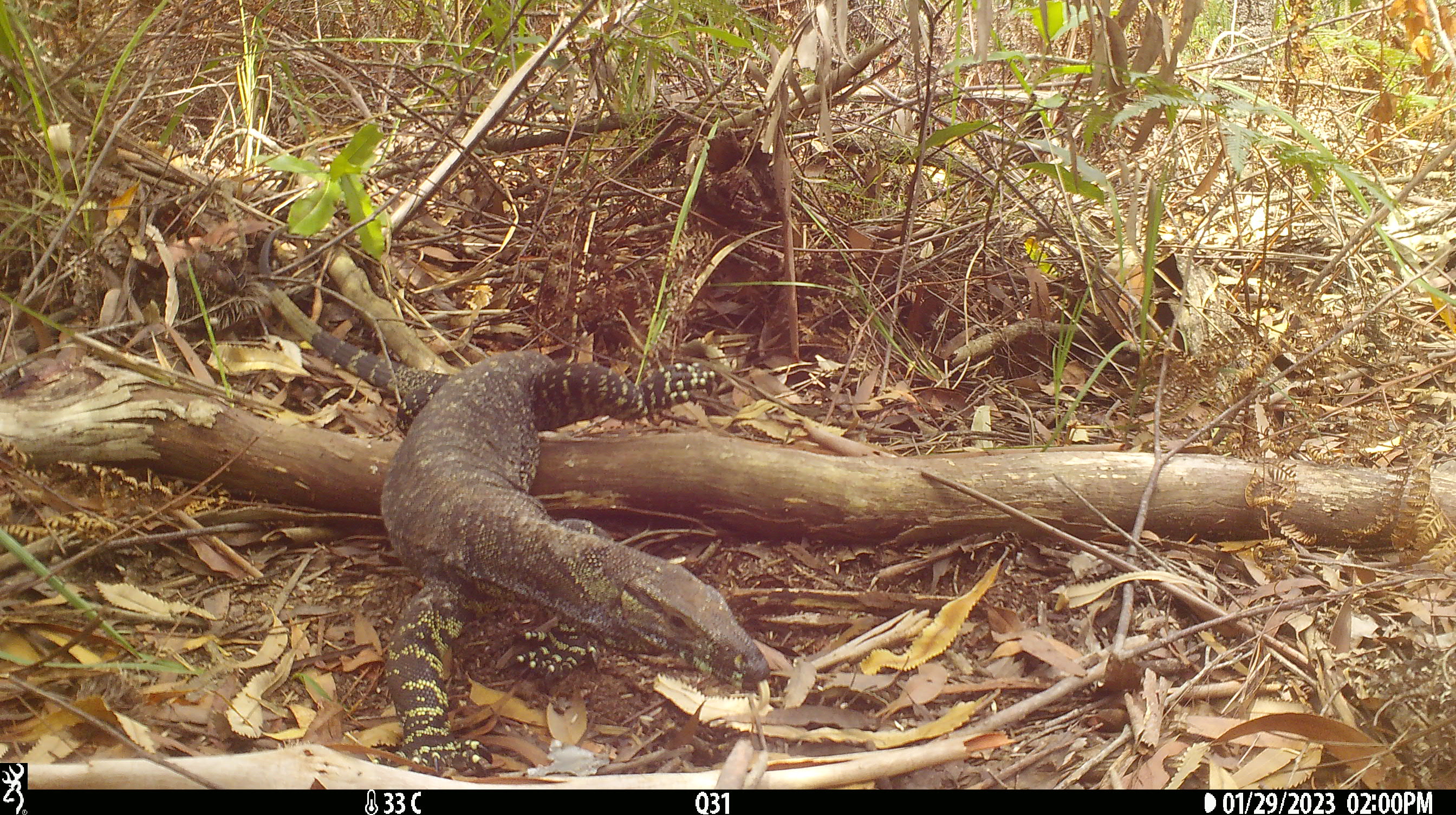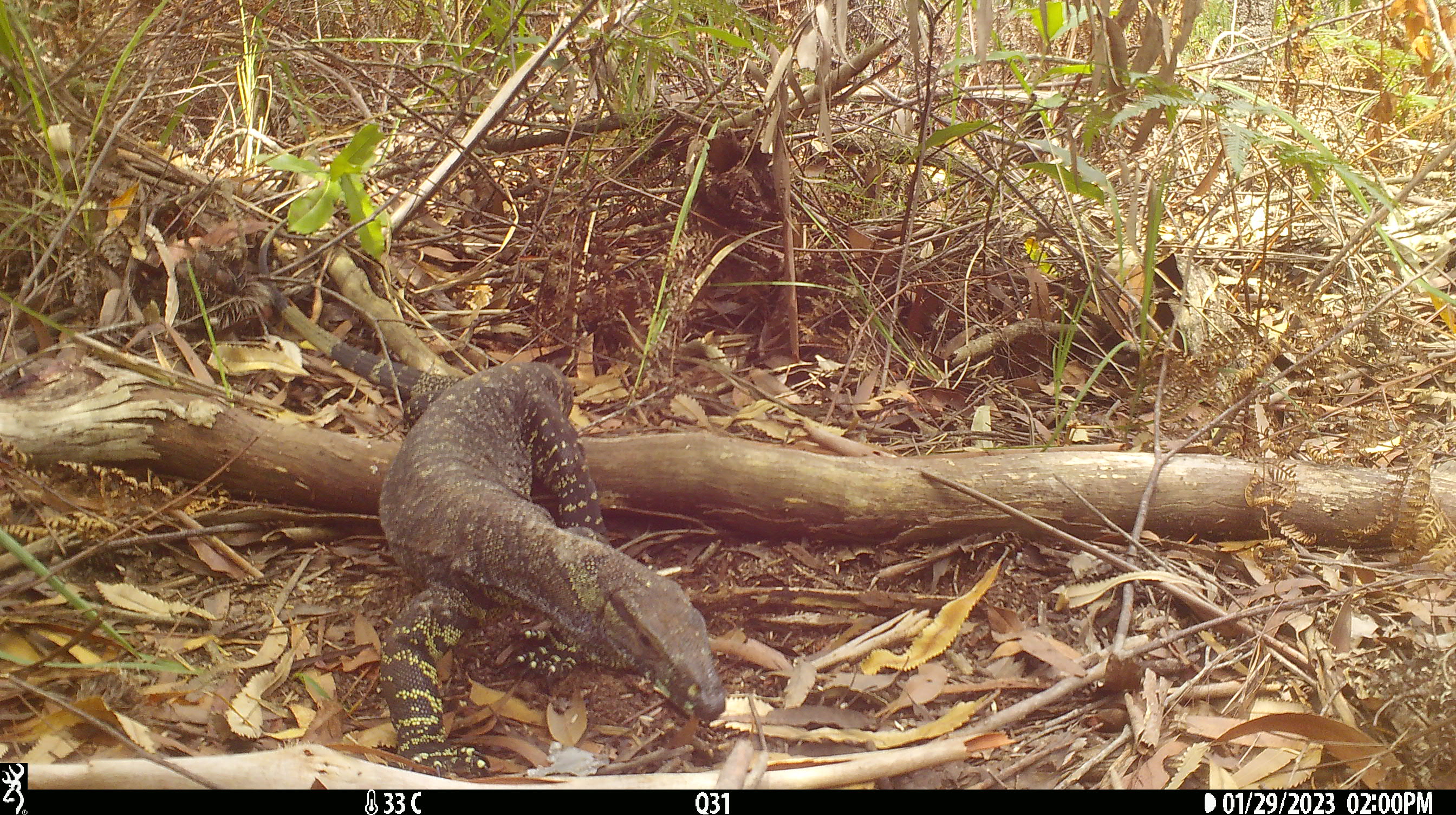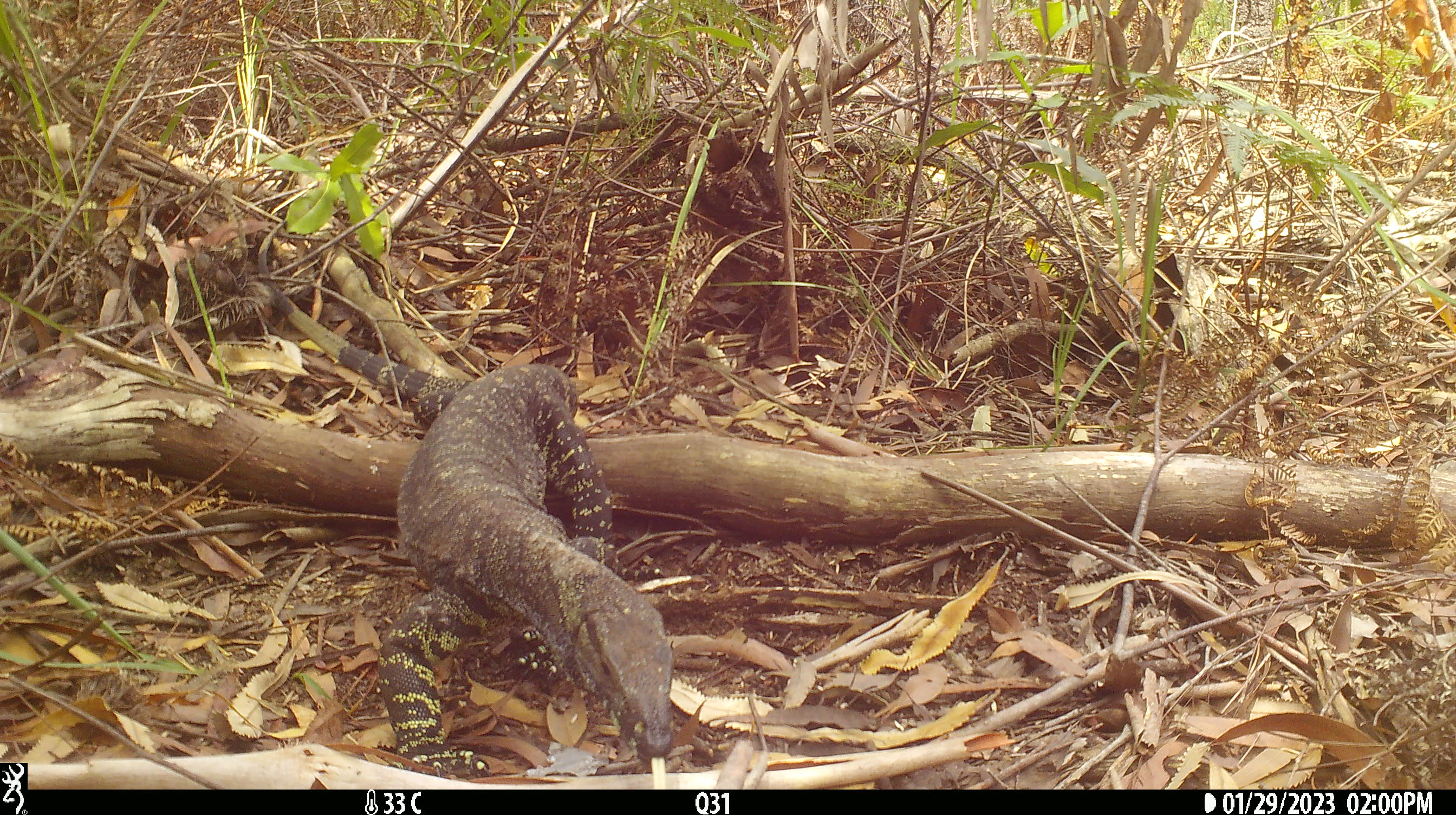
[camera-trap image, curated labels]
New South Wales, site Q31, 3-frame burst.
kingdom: Animalia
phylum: Chordata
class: Reptilia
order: Squamata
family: Varanidae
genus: Varanus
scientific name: Varanus varius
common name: lace monitor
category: goanna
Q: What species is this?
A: Goanna (lace monitor) (Varanus varius).